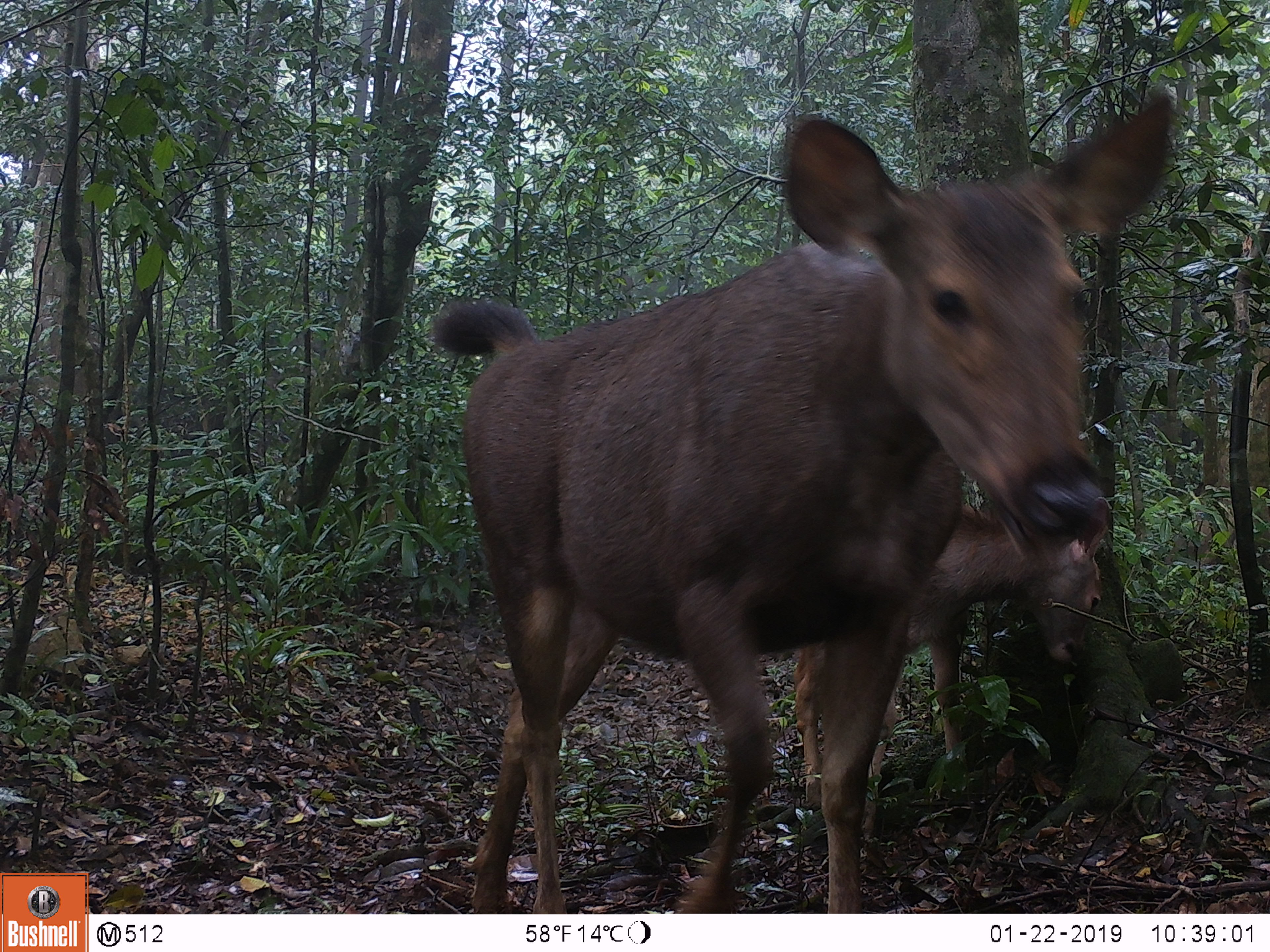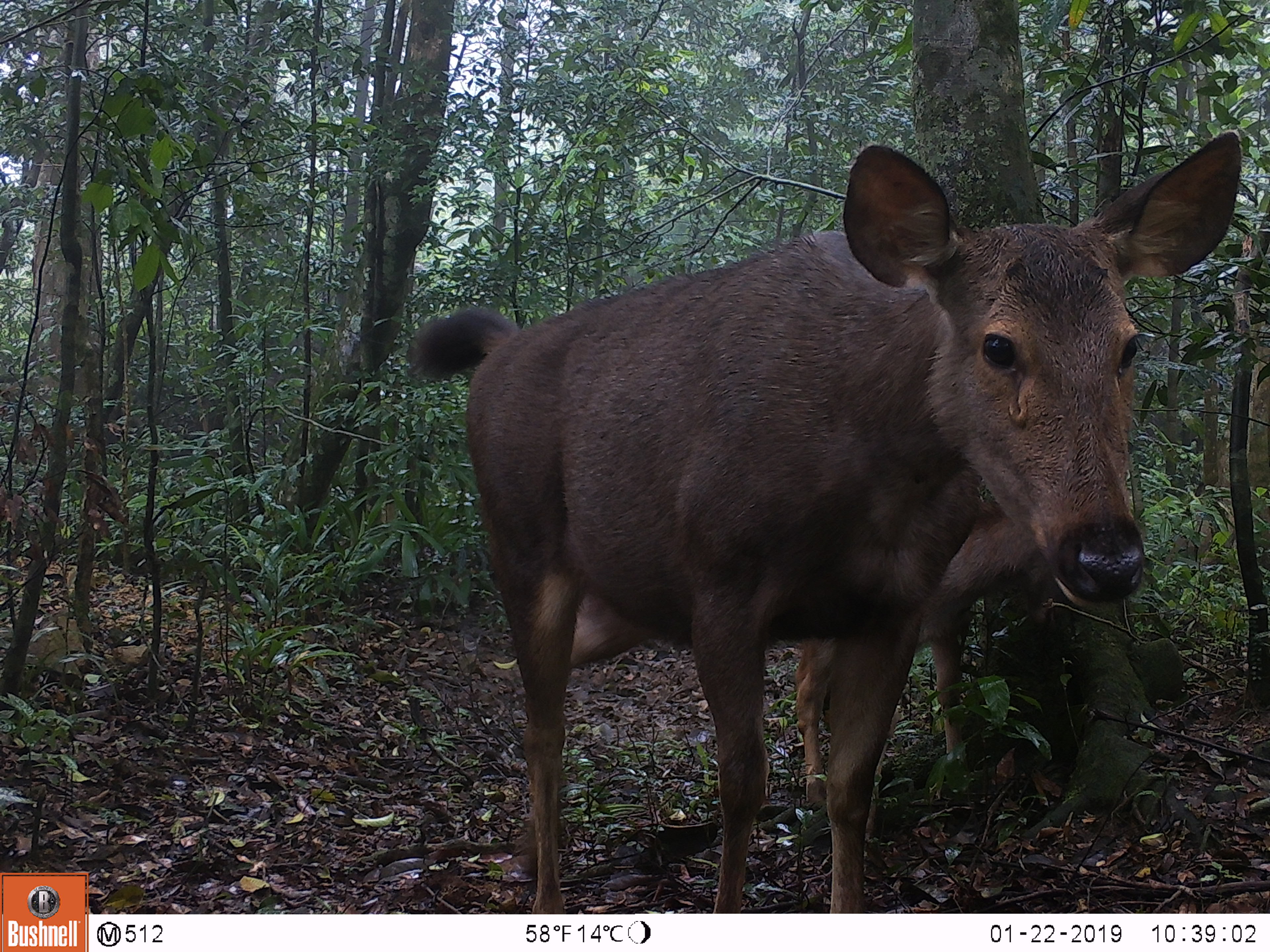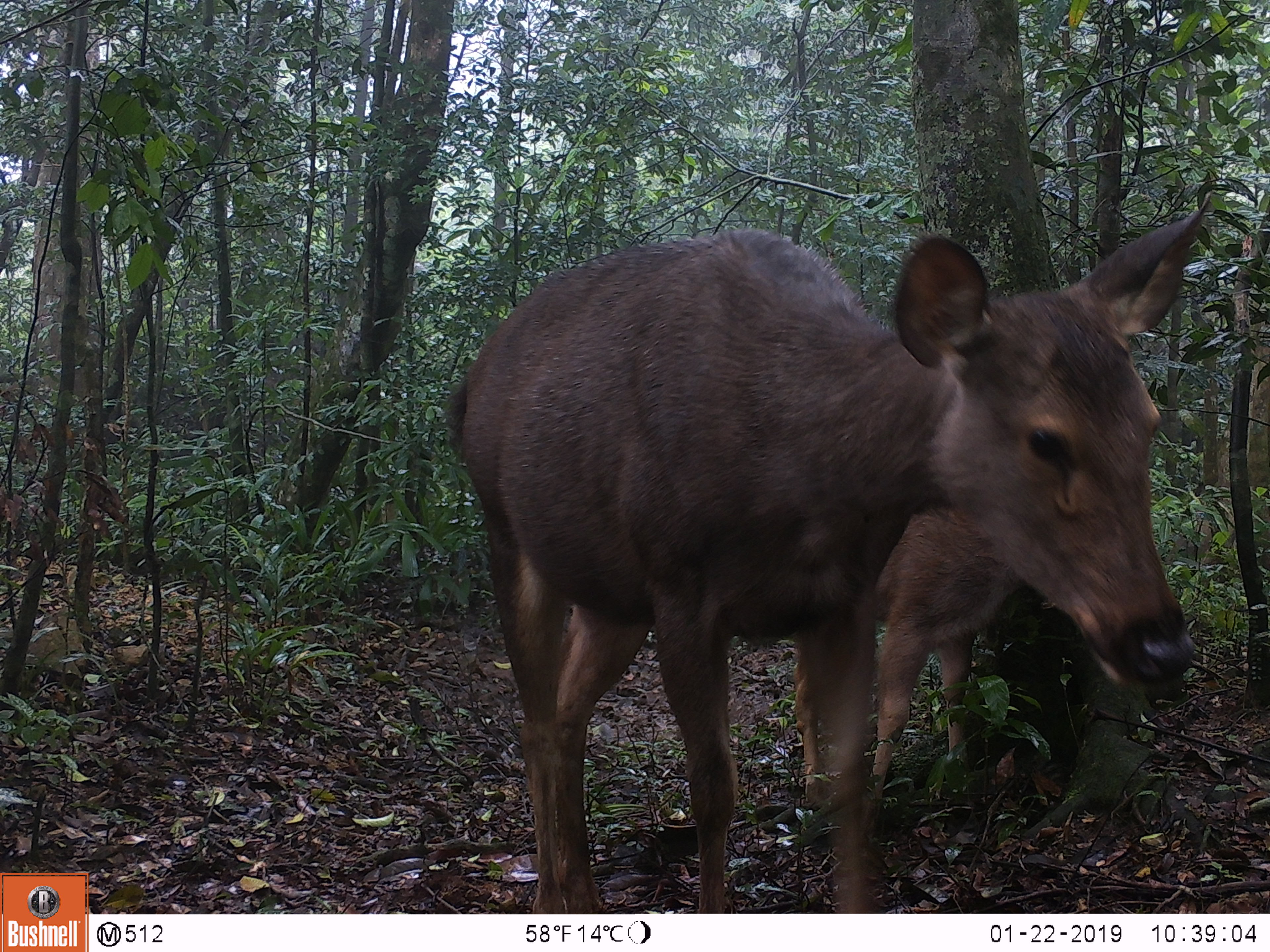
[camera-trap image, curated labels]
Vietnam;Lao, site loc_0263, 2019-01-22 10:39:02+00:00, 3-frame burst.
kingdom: Animalia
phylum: Chordata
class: Mammalia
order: Artiodactyla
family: Cervidae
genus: Rusa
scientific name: Rusa unicolor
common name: sambar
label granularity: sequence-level